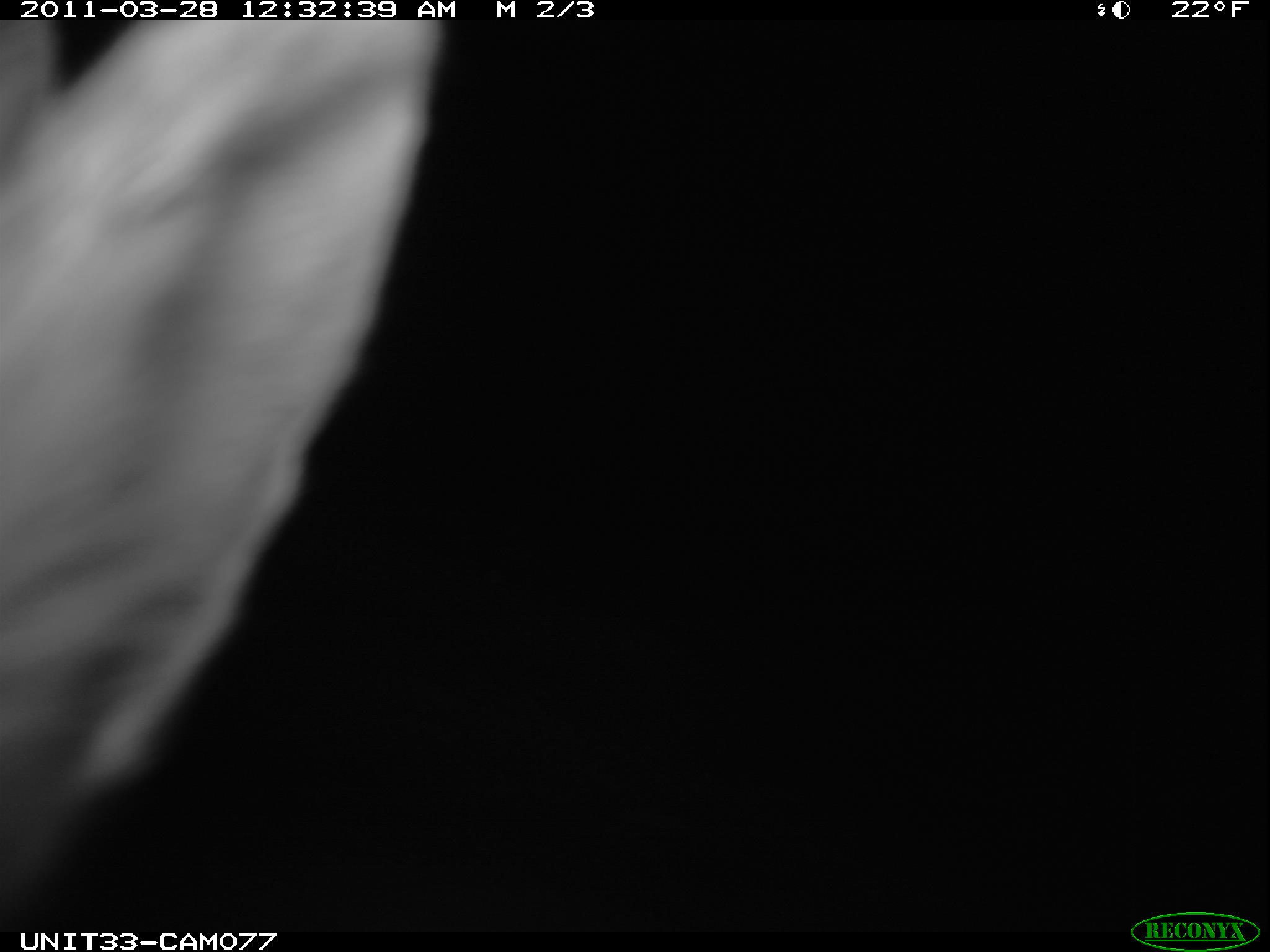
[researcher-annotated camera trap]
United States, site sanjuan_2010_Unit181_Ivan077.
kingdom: Animalia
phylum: Chordata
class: Mammalia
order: Lagomorpha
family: Leporidae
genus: Lepus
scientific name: Lepus americanus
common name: snowshoe hare